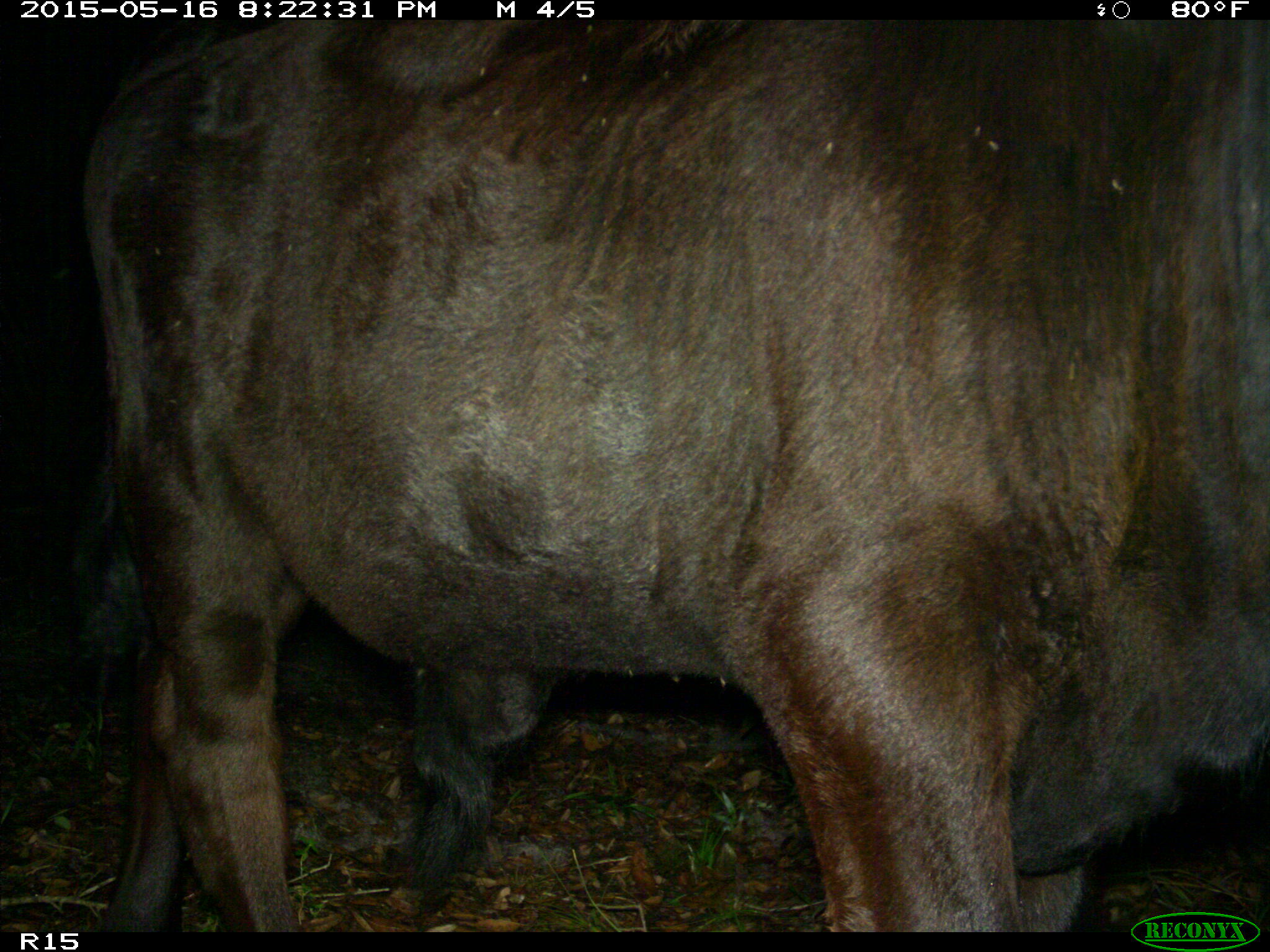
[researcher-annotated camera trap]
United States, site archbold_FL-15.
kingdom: Animalia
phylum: Chordata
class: Mammalia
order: Artiodactyla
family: Bovidae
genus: Bos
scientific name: Bos taurus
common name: domestic cow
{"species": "Bos taurus (domestic cow)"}